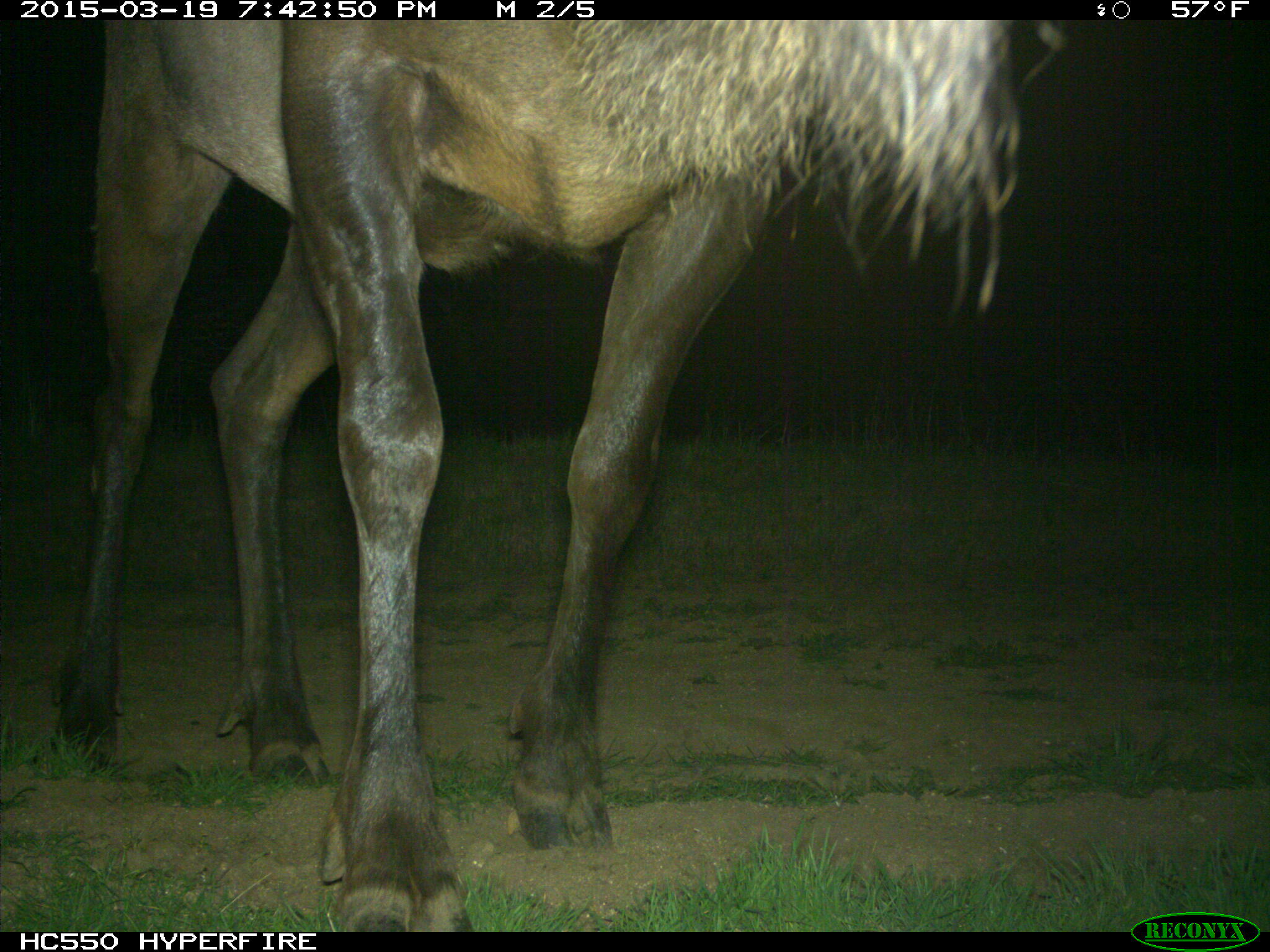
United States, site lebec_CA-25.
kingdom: Animalia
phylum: Chordata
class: Mammalia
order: Artiodactyla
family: Cervidae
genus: Cervus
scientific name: Cervus canadensis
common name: elk